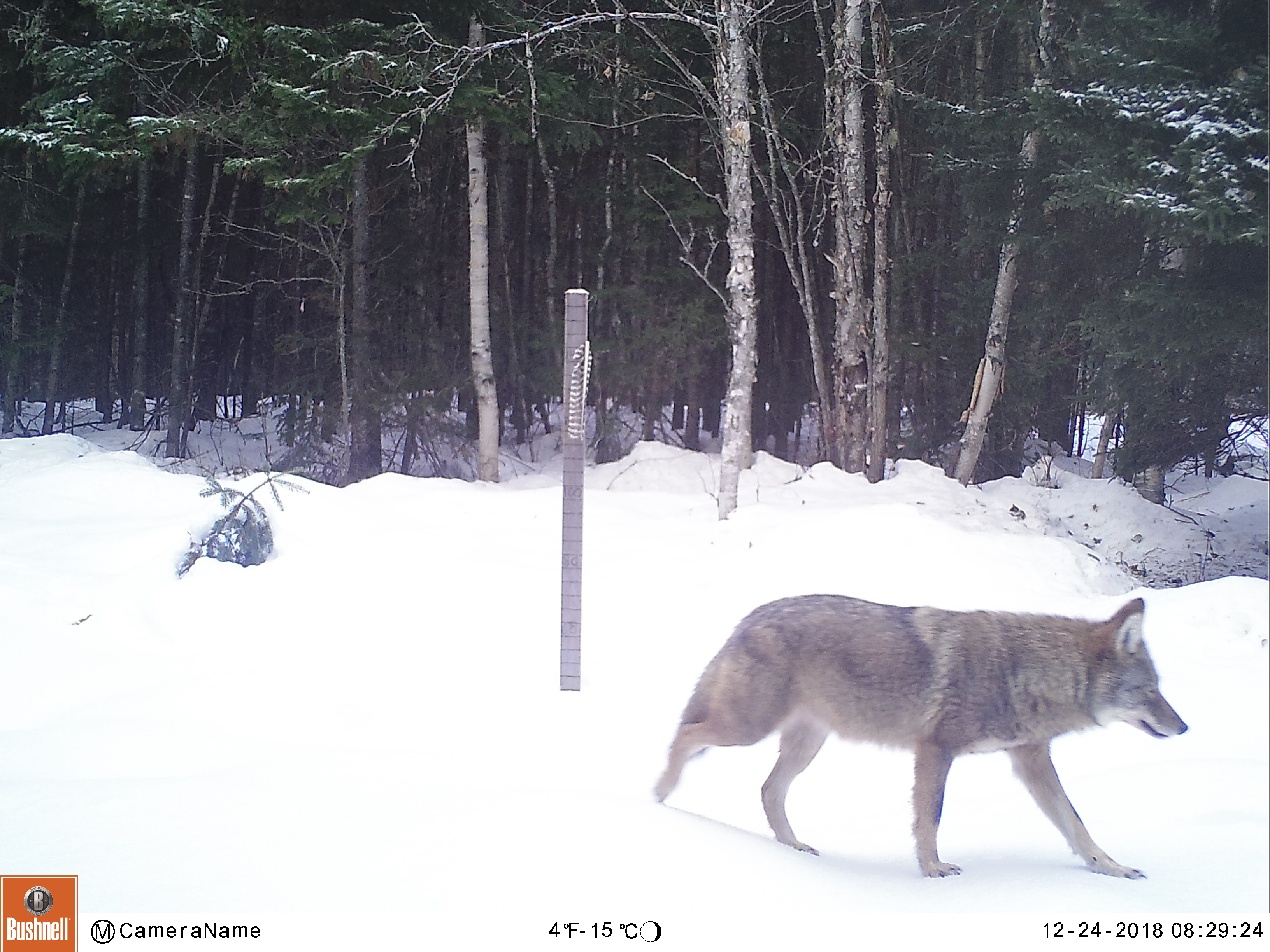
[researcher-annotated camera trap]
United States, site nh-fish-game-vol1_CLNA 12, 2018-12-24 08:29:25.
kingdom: Animalia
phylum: Chordata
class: Mammalia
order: Carnivora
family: Canidae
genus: Canis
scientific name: Canis latrans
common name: coyote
Coyote (Canis latrans).